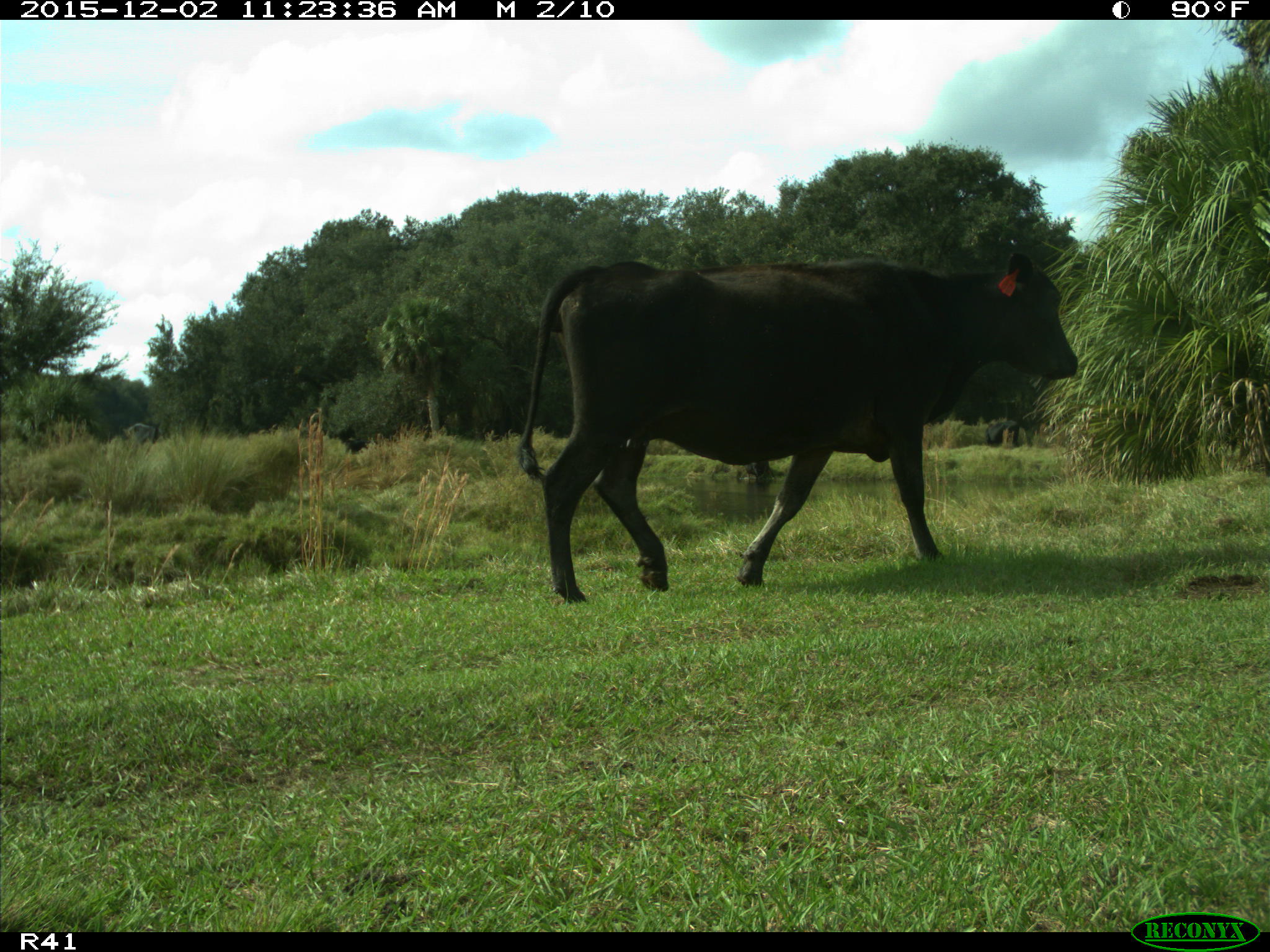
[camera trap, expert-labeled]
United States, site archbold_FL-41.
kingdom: Animalia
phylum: Chordata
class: Mammalia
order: Artiodactyla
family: Bovidae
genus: Bos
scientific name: Bos taurus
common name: domestic cow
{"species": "Bos taurus (domestic cow)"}